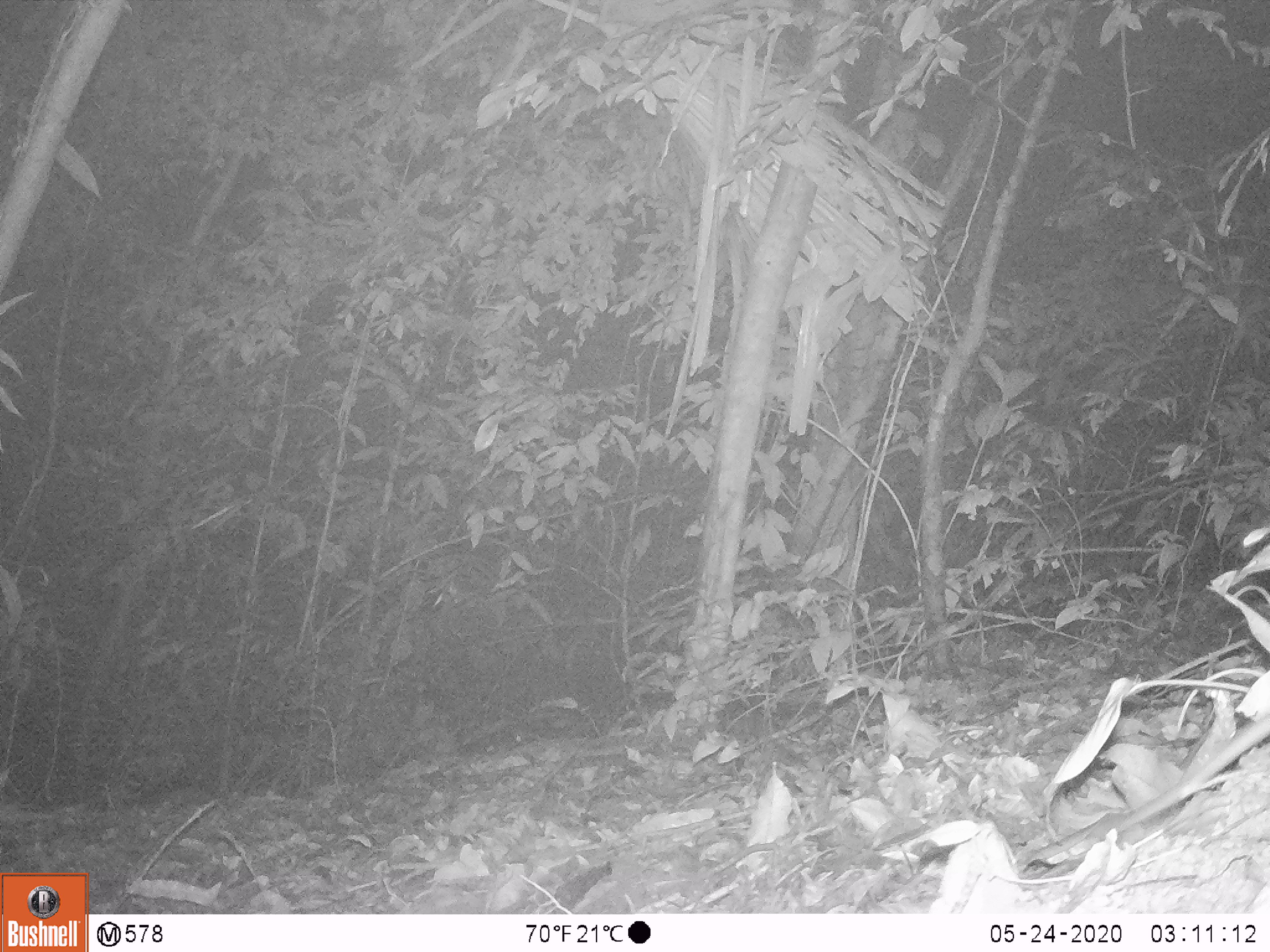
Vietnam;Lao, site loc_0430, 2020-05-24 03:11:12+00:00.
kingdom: Animalia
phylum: Chordata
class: Mammalia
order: Rodentia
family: Muridae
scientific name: Muridae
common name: old-world mice and rats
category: unidentified murid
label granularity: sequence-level